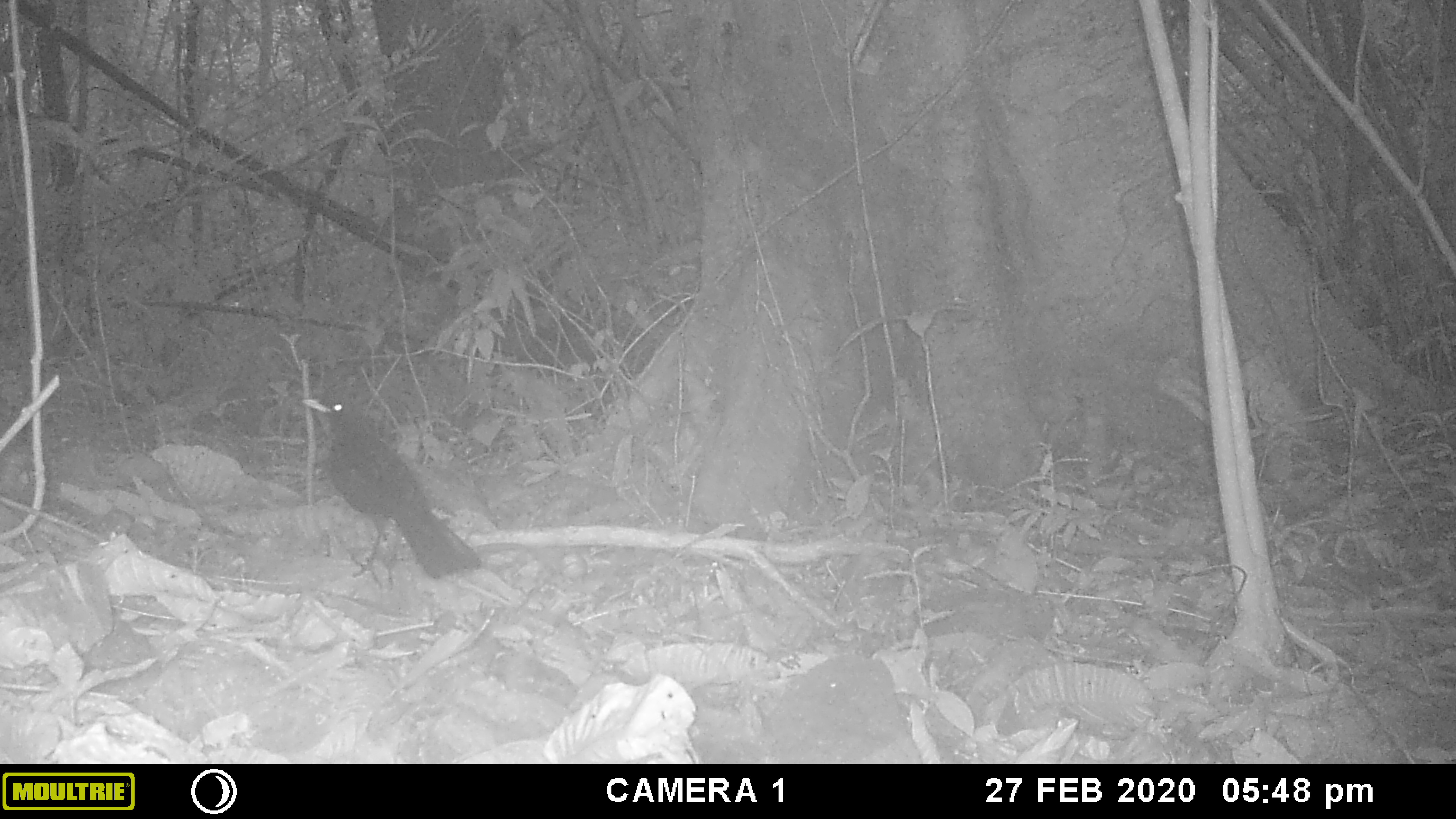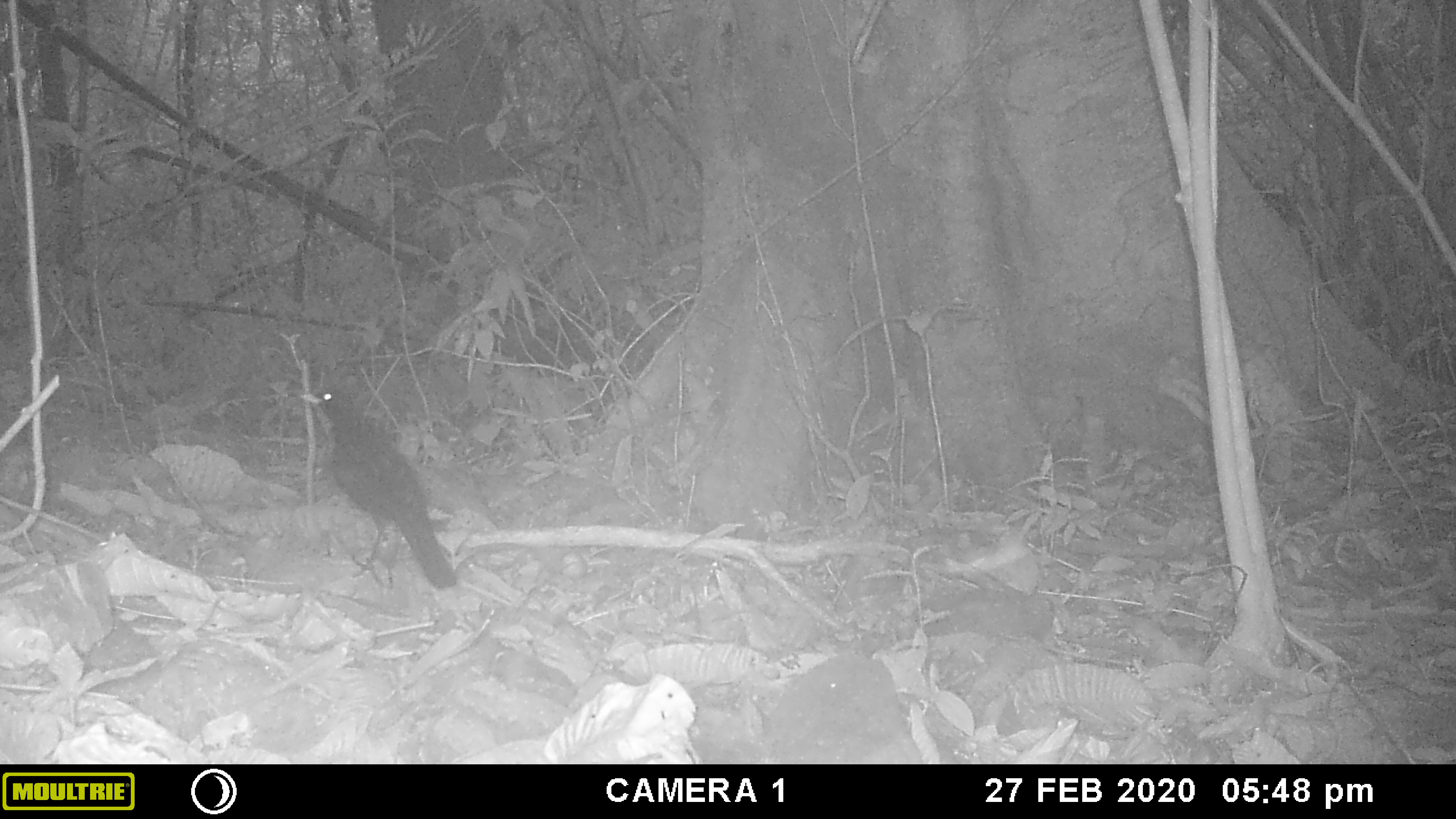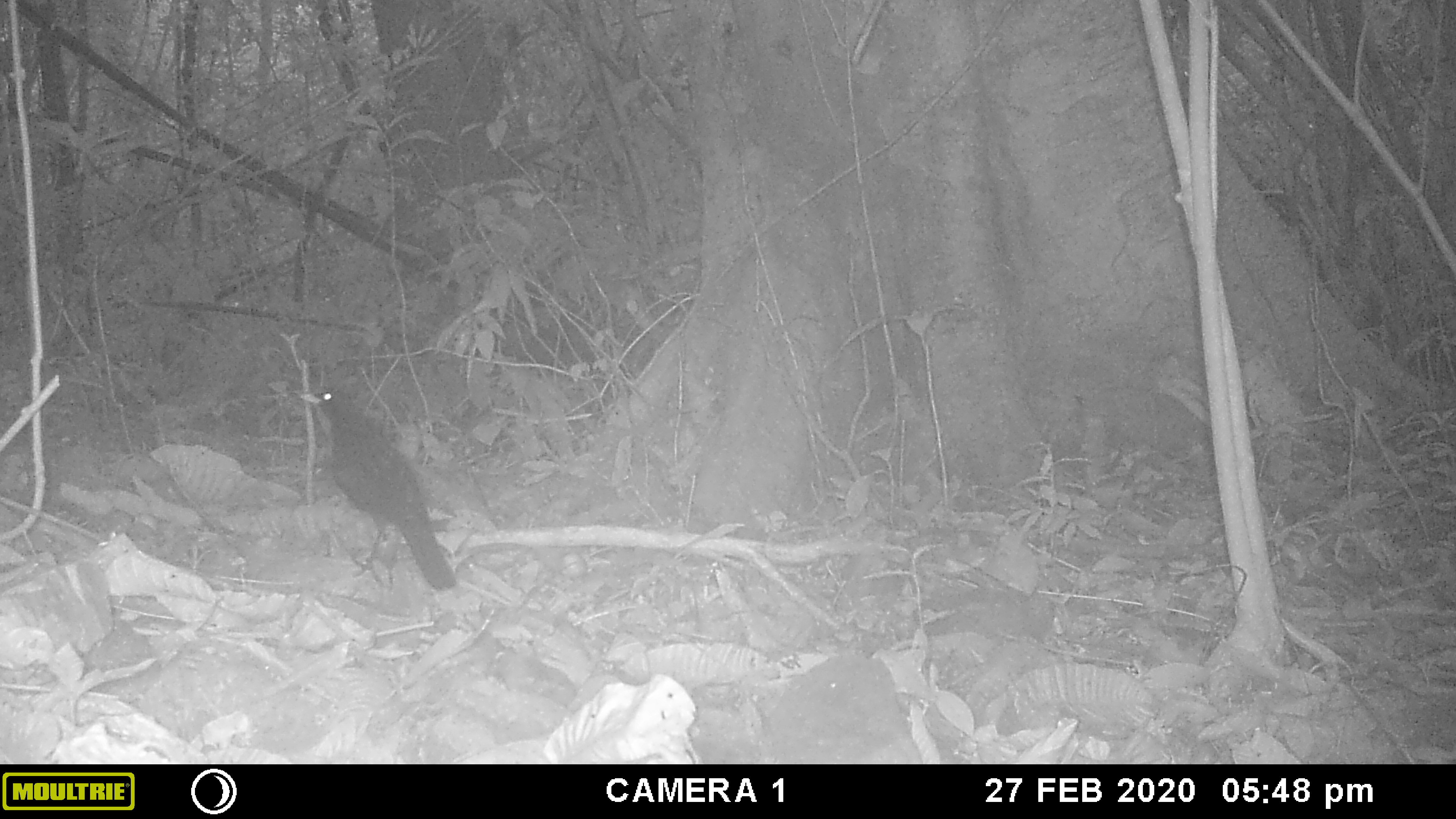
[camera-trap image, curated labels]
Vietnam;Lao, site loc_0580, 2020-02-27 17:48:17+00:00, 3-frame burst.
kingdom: Animalia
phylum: Chordata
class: Aves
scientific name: Aves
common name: bird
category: unidentified bird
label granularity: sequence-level